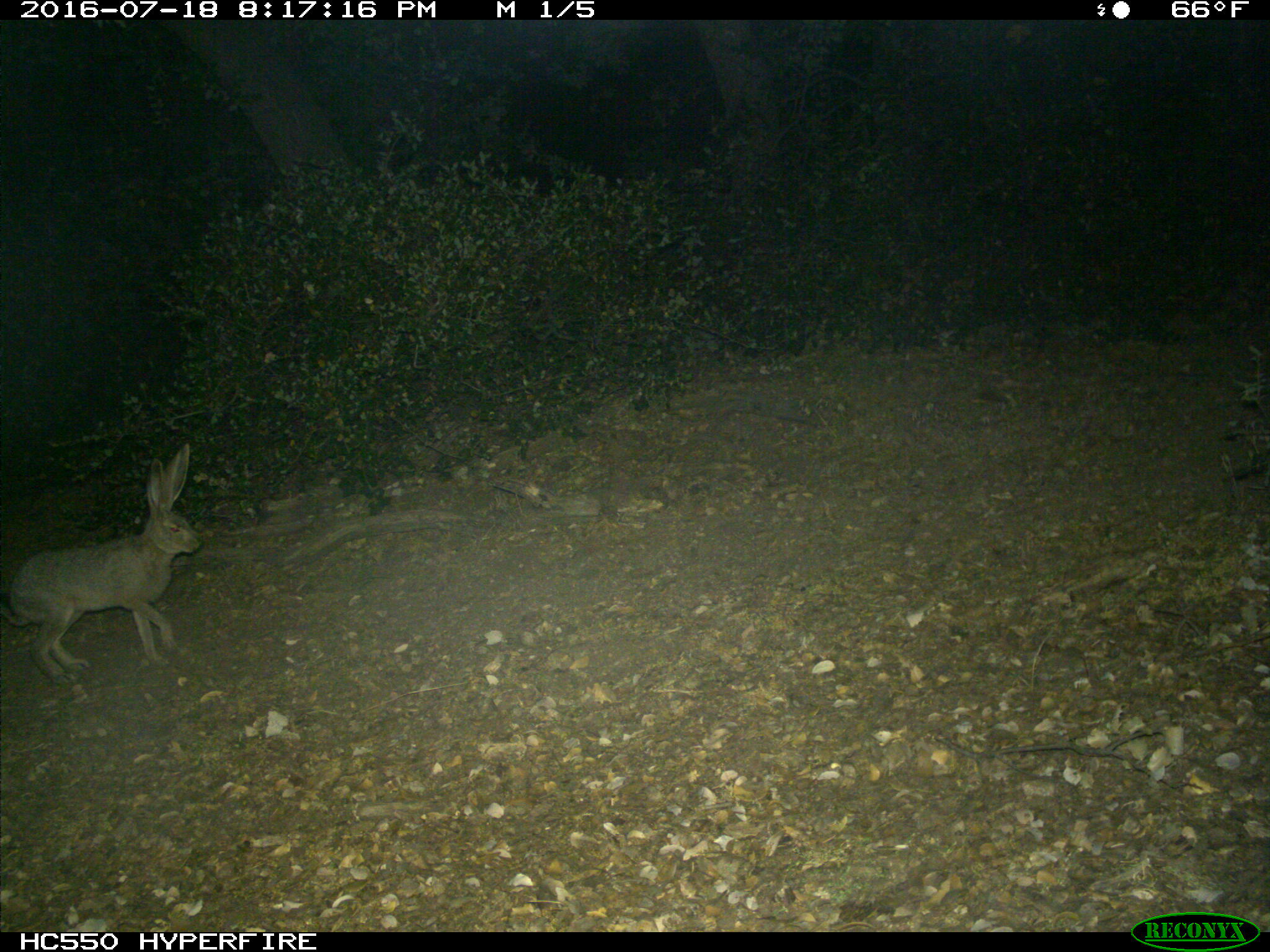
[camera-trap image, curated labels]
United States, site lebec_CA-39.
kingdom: Animalia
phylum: Chordata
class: Mammalia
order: Lagomorpha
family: Leporidae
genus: Lepus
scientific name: Lepus californicus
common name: black-tailed jackrabbit